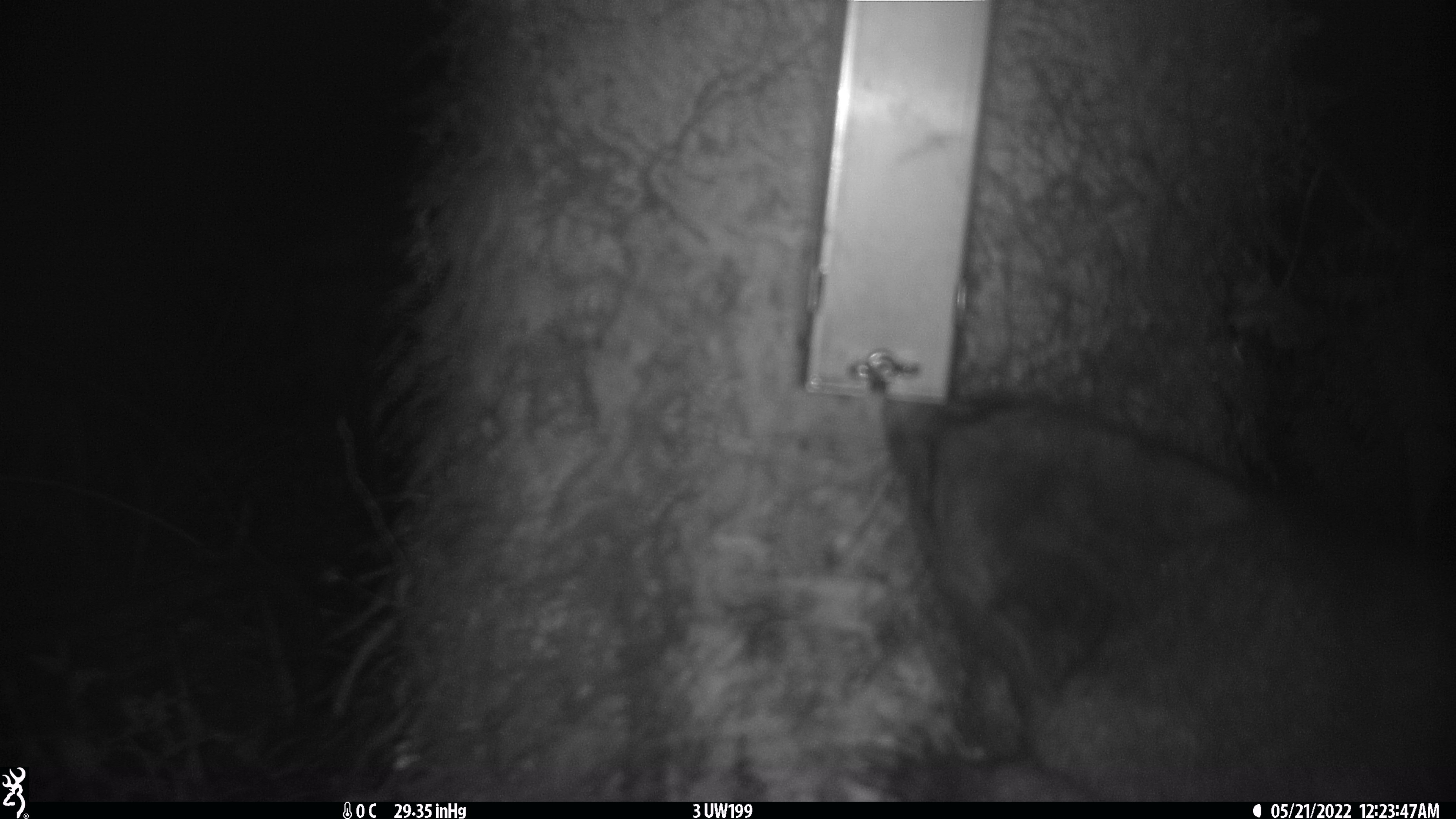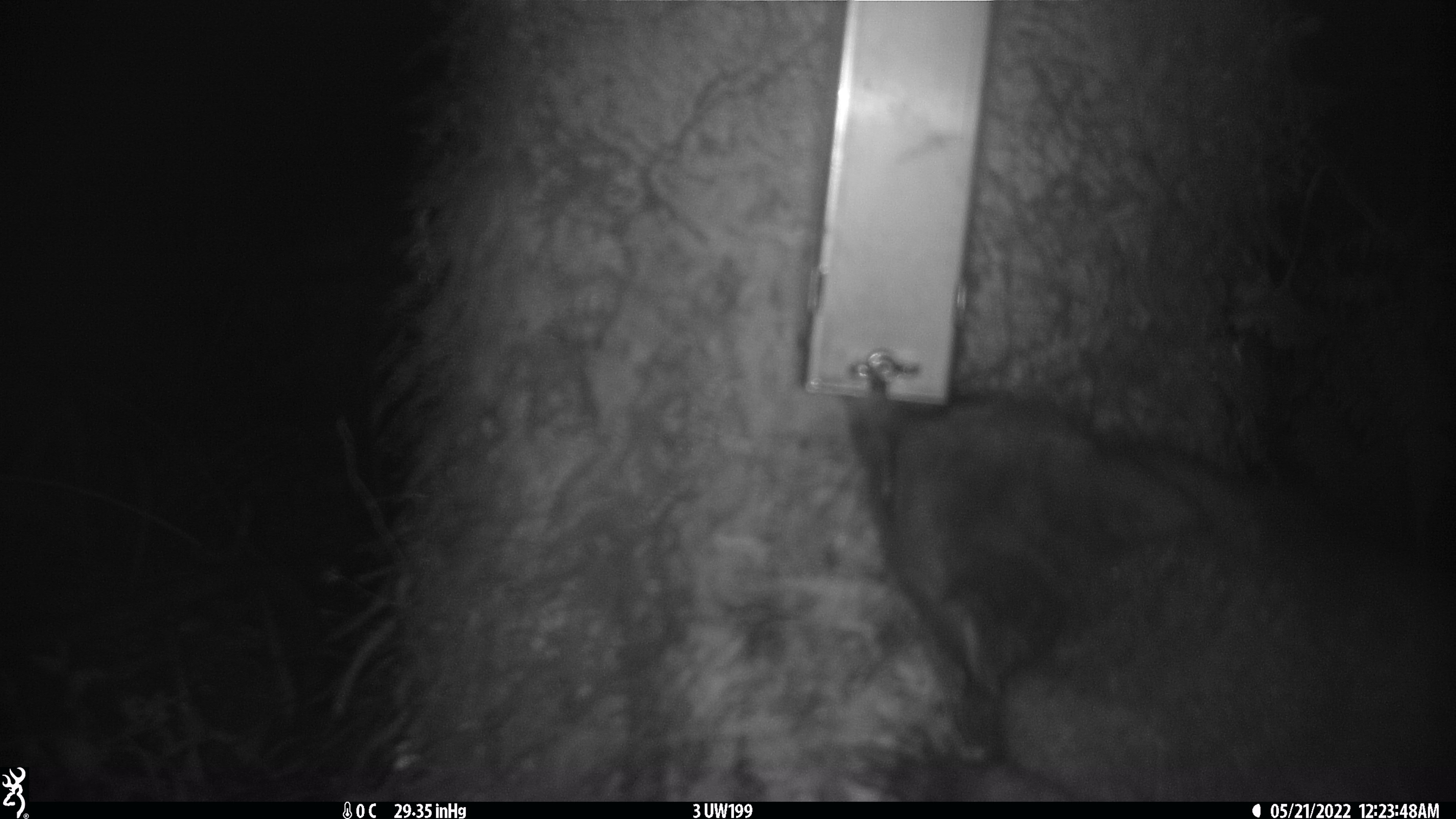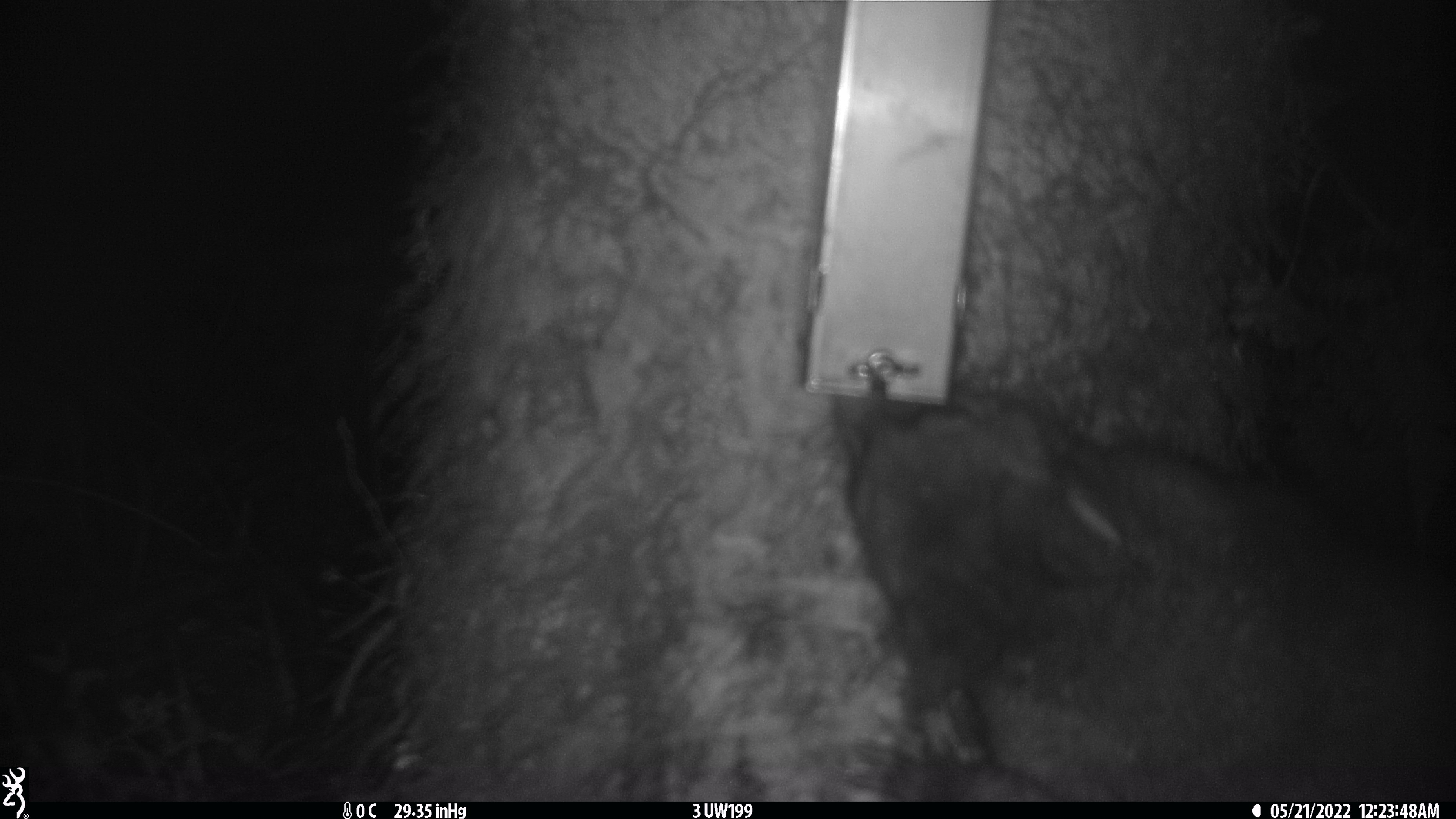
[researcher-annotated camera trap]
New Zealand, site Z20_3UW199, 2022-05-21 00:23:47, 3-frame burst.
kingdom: Animalia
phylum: Chordata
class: Mammalia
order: Diprotodontia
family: Phalangeridae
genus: Trichosurus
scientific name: Trichosurus vulpecula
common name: common brushtail possum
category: possum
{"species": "possum (common brushtail possum) (Trichosurus vulpecula)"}